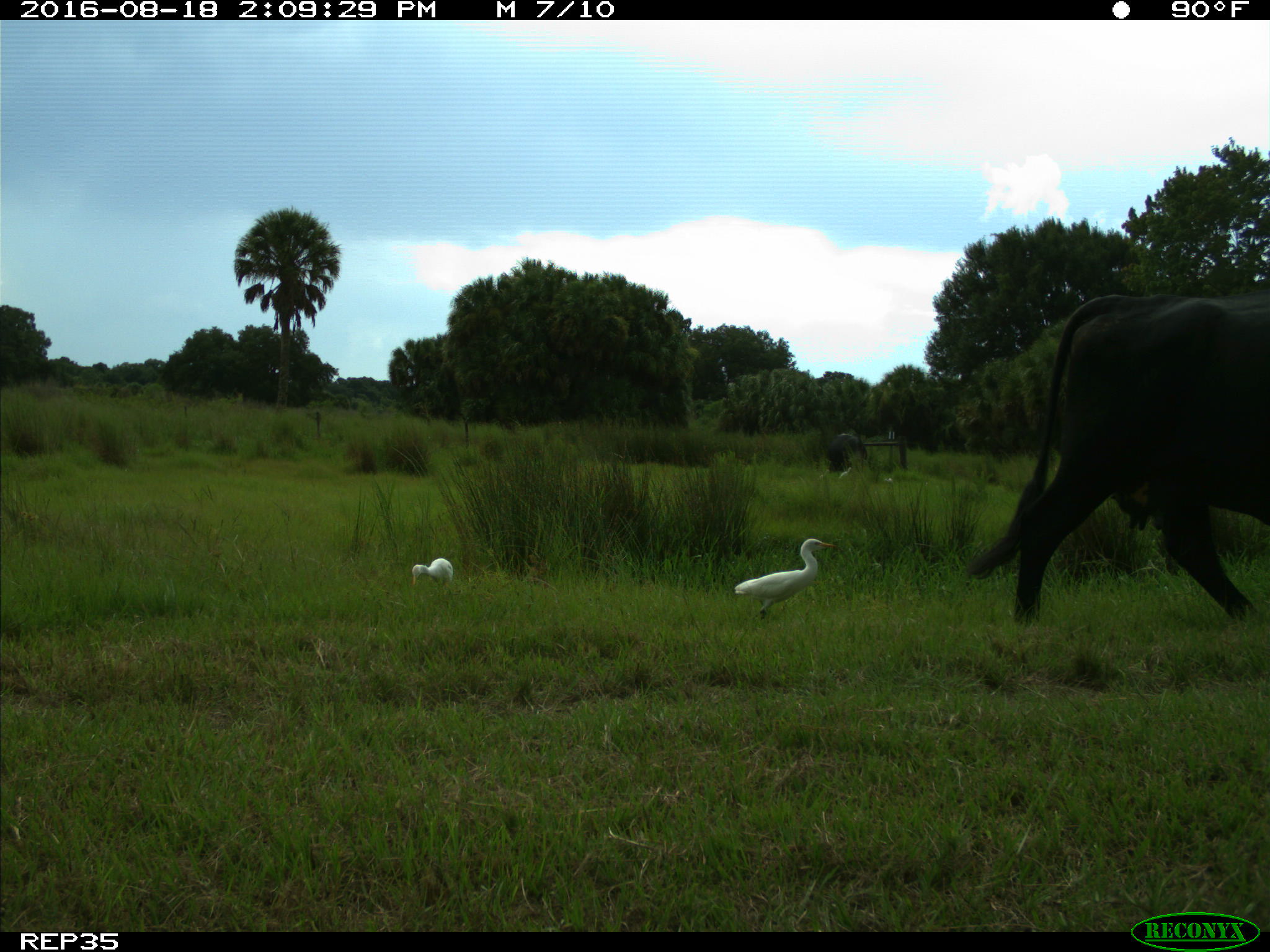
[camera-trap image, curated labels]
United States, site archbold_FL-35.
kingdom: Animalia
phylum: Chordata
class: Mammalia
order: Artiodactyla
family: Bovidae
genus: Bos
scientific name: Bos taurus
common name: domestic cow